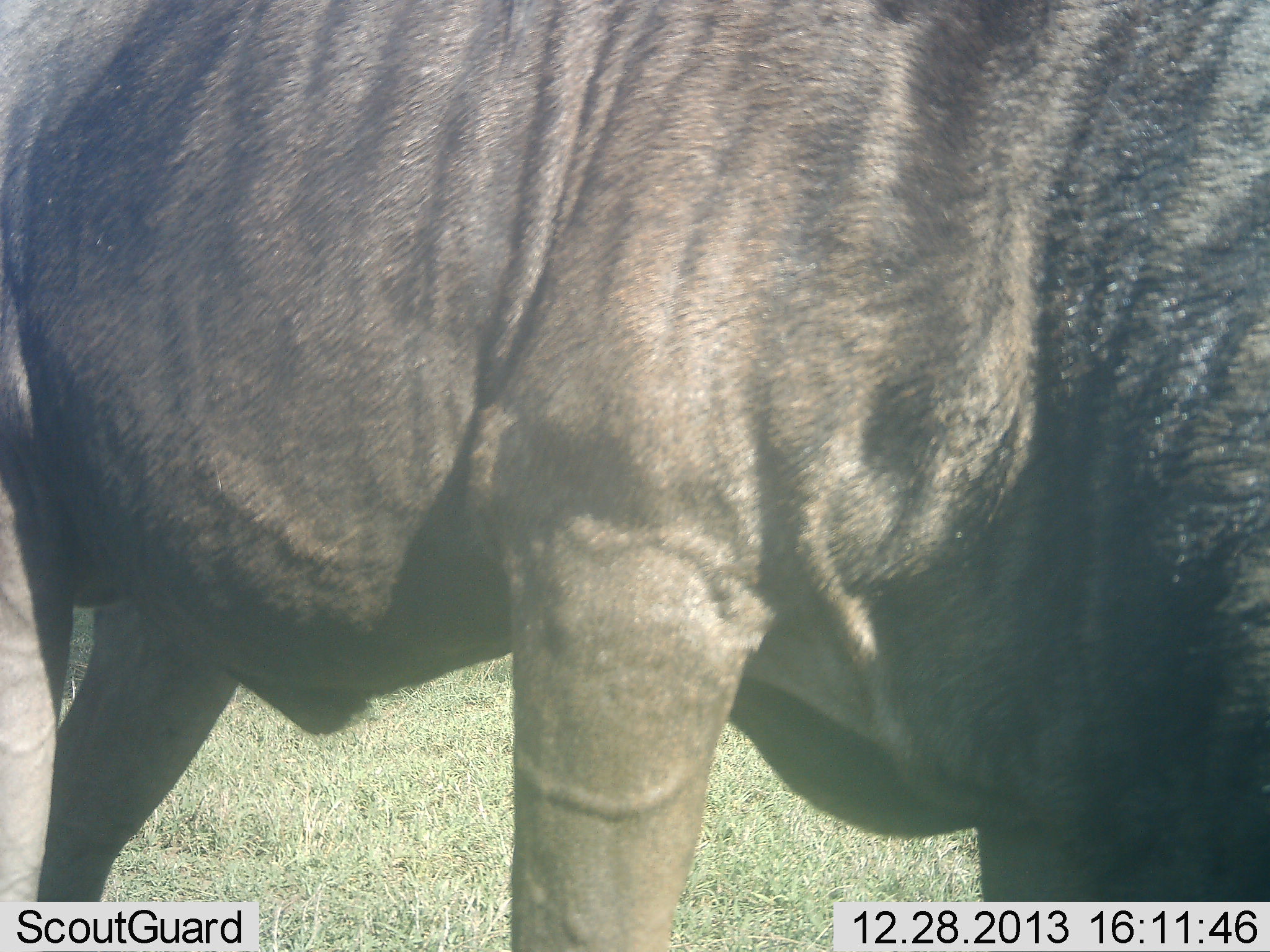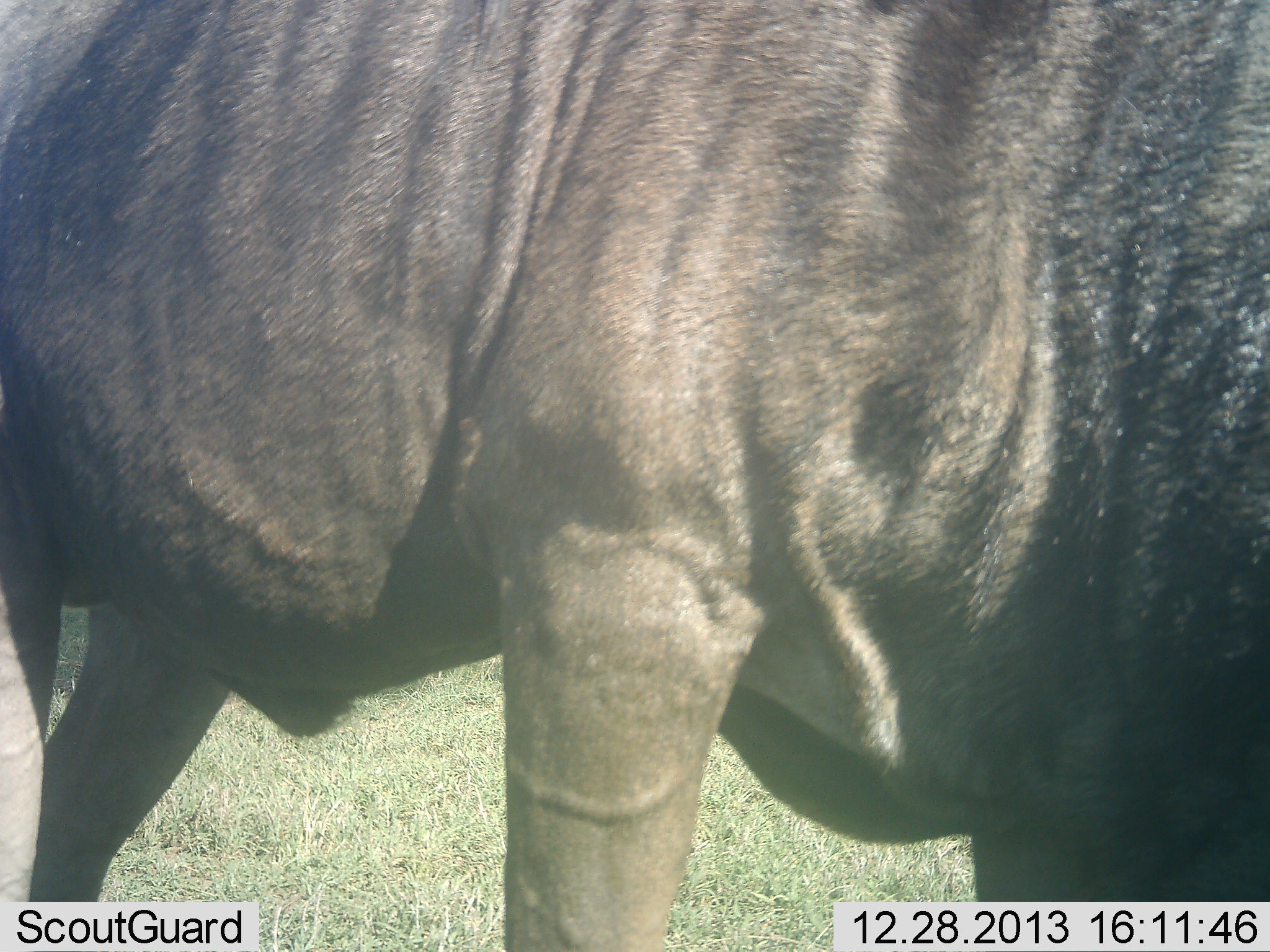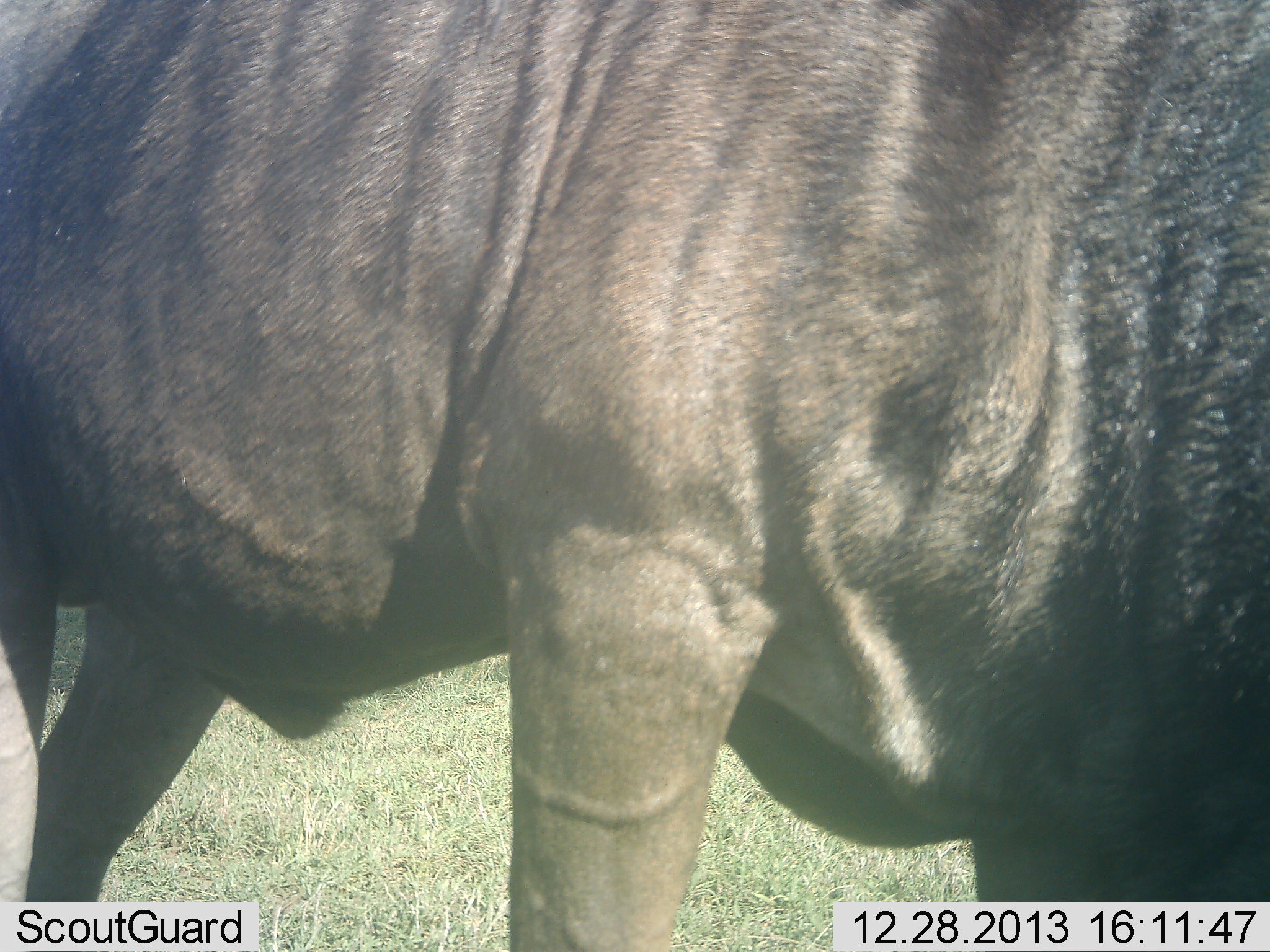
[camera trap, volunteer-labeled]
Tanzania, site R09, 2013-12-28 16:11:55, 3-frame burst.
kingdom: Animalia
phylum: Chordata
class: Mammalia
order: Artiodactyla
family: Bovidae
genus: Connochaetes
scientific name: Connochaetes taurinus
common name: blue wildebeest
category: wildebeest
Wildebeest (blue wildebeest) (Connochaetes taurinus), count 1. Behavior (volunteer vote fractions): standing 80%, resting 0%, moving 10%, interacting 0%. Young present (vote fraction): 0%. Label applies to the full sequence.